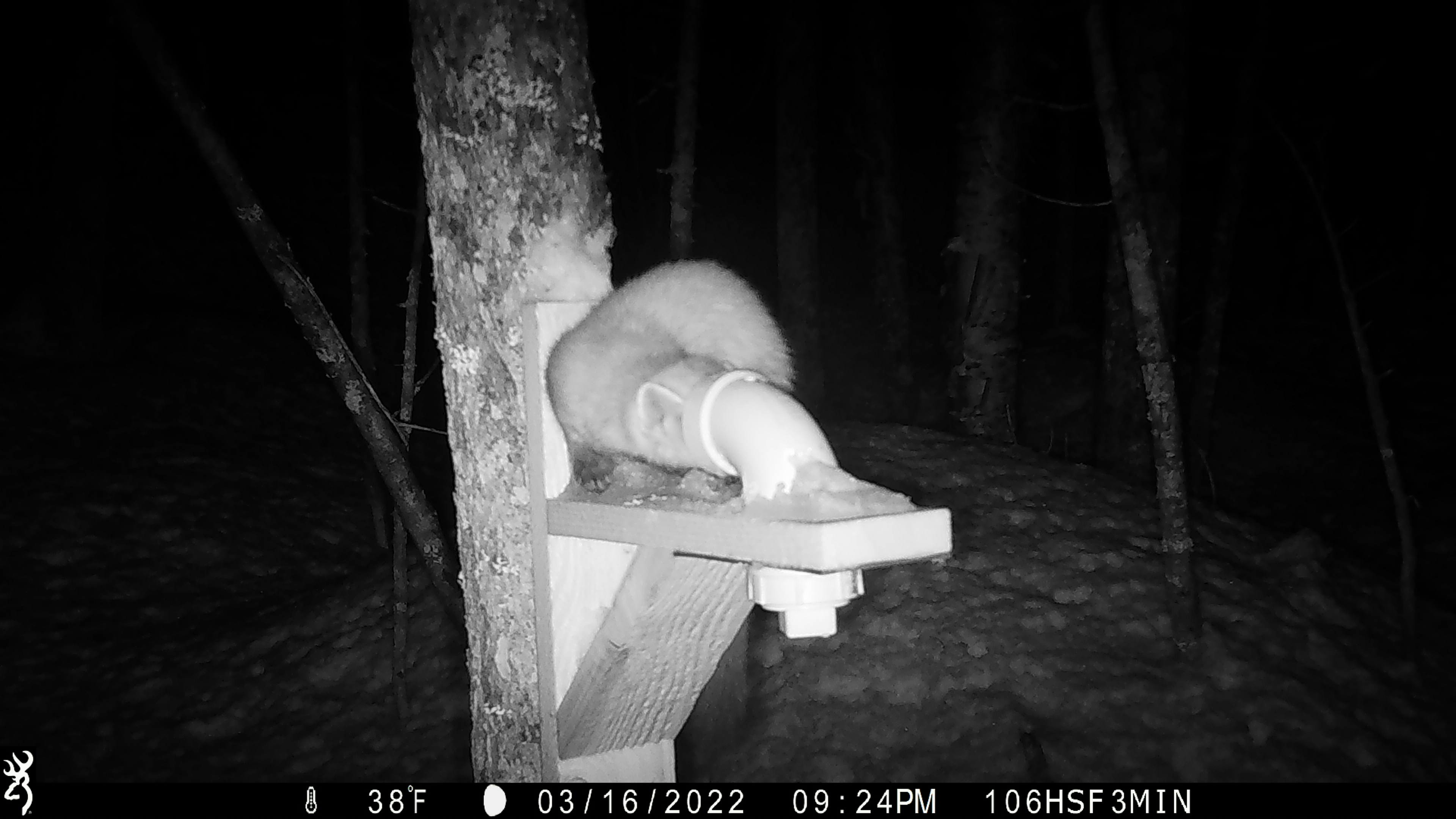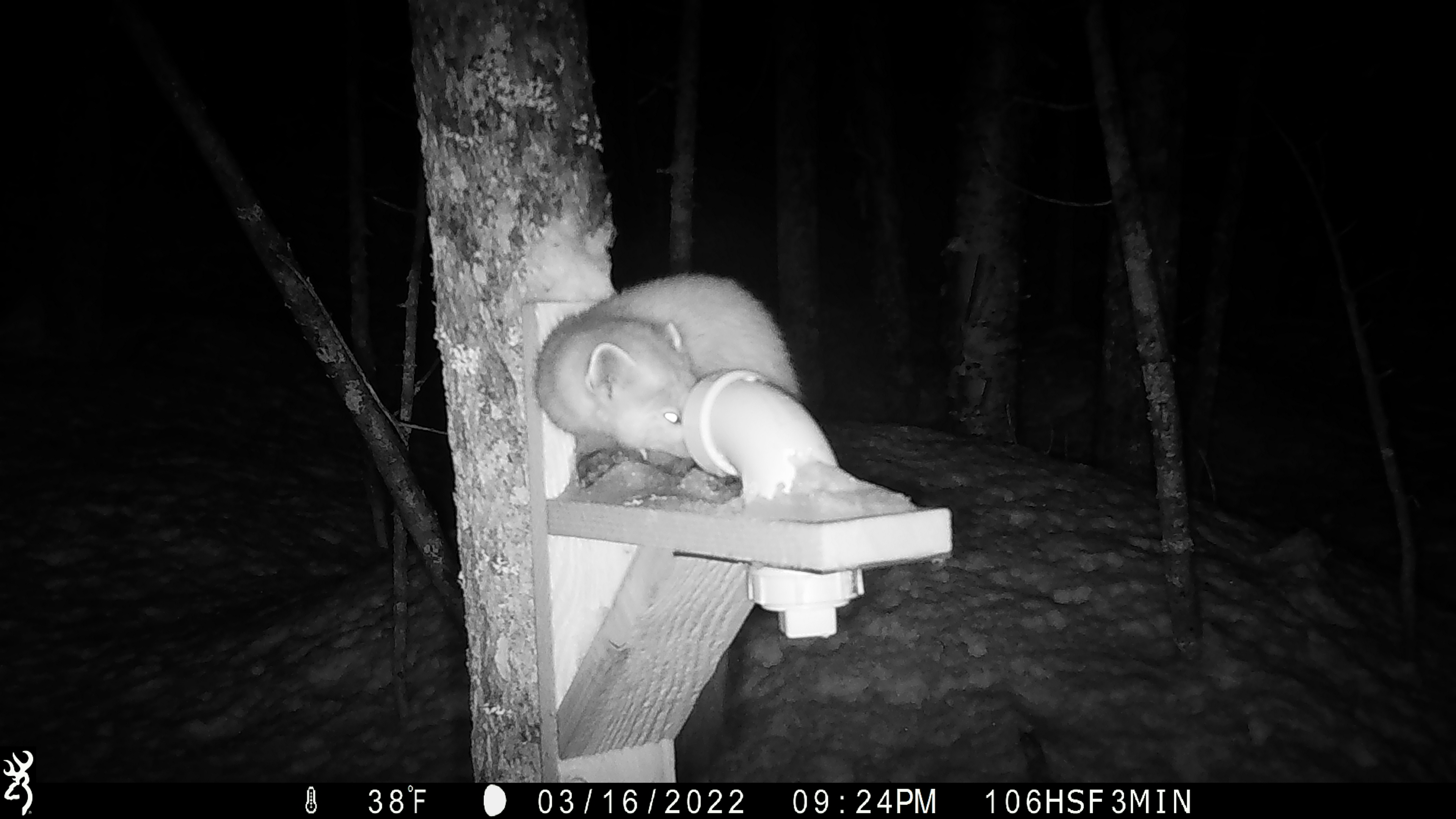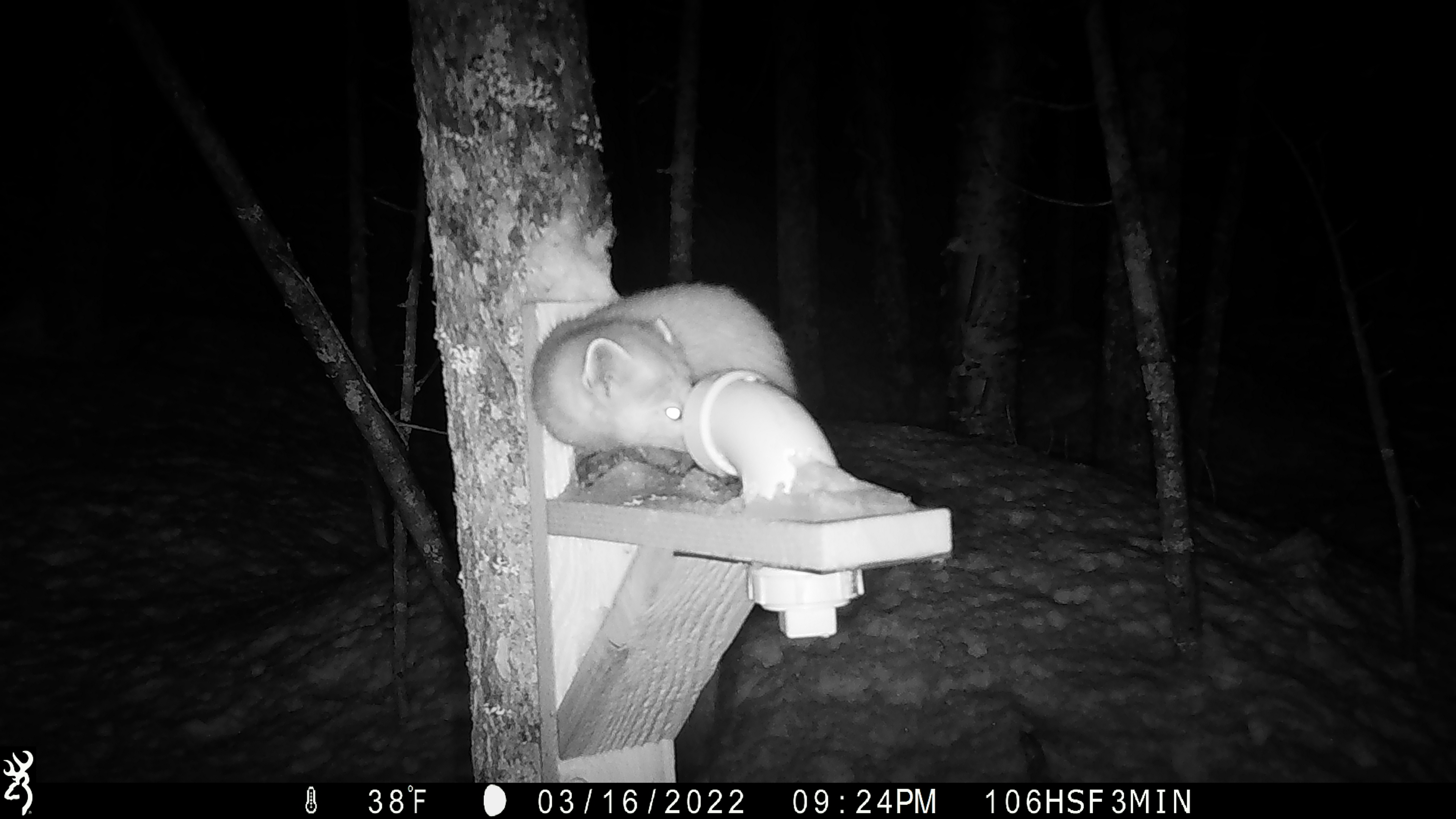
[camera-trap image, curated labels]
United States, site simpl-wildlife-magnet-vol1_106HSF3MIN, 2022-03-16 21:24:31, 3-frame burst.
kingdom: Animalia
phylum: Chordata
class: Mammalia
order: Carnivora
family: Mustelidae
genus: Martes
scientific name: Martes americana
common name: american marten